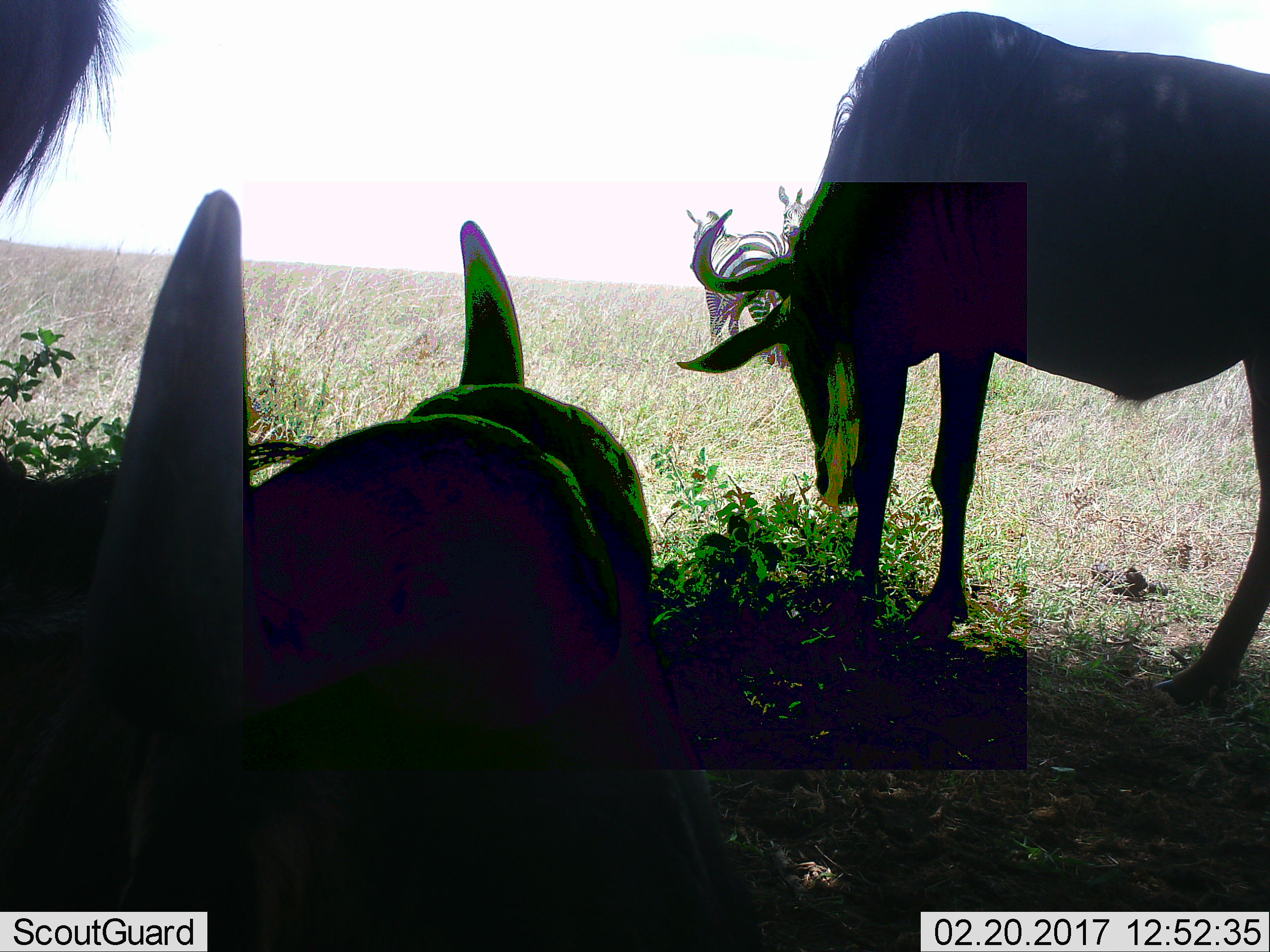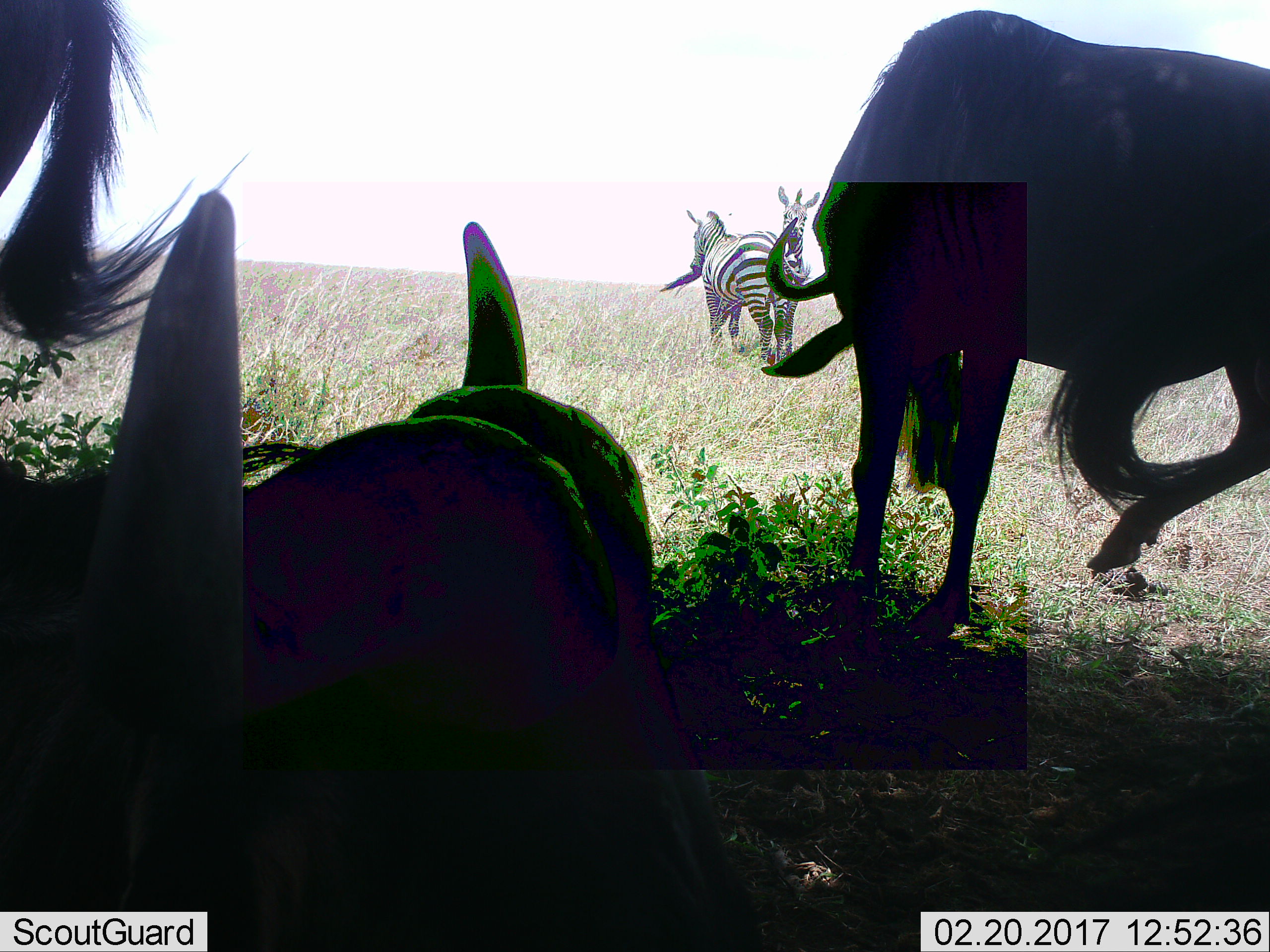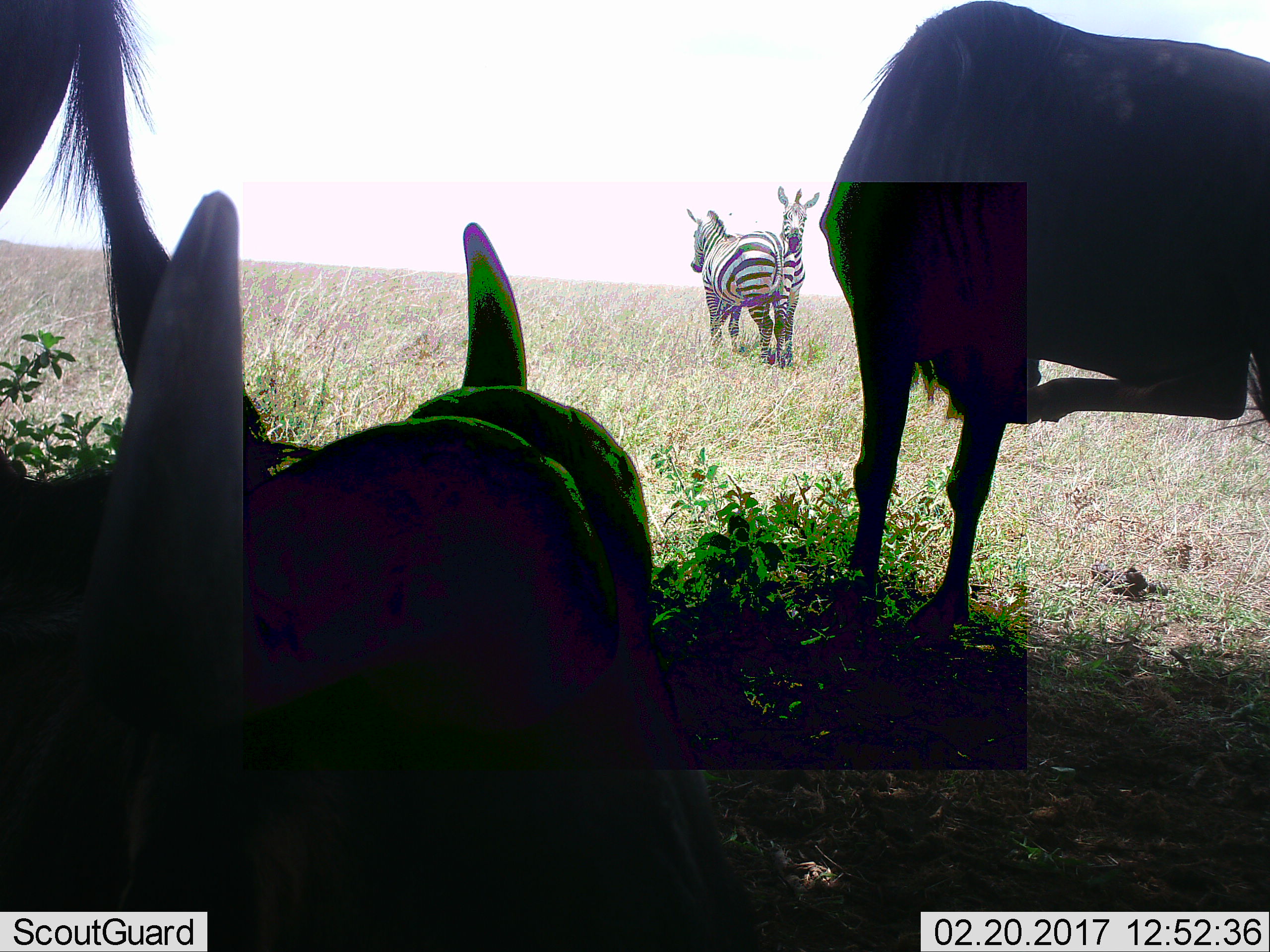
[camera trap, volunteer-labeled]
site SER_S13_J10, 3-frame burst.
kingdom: Animalia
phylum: Chordata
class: Mammalia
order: Artiodactyla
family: Bovidae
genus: Connochaetes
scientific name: Connochaetes taurinus taurinus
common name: blue wildebeest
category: wildebeestblue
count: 3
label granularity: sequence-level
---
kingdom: Animalia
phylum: Chordata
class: Mammalia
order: Perissodactyla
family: Equidae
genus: Equus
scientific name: Equus quagga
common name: plains zebra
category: zebraplains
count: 2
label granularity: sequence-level